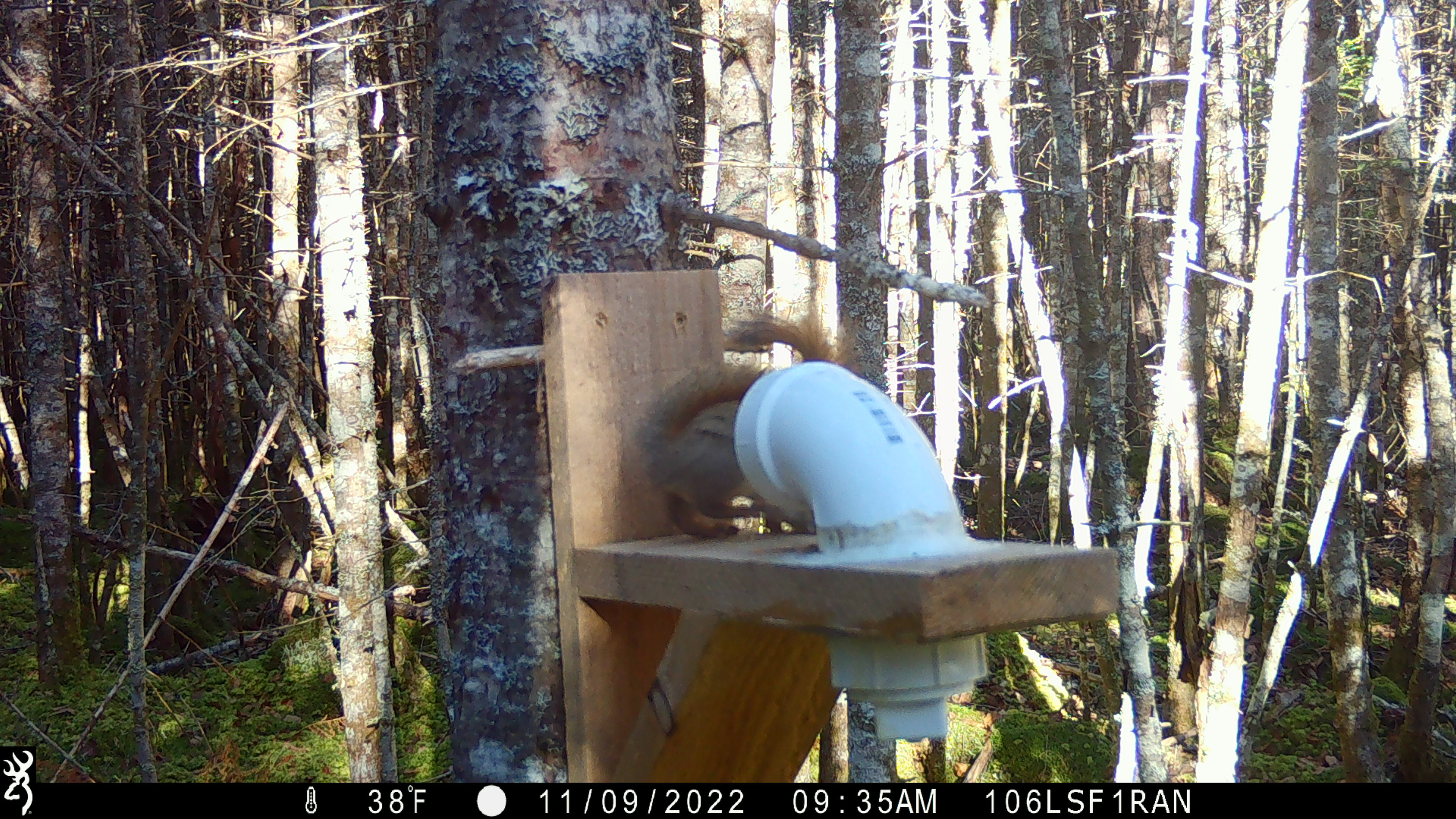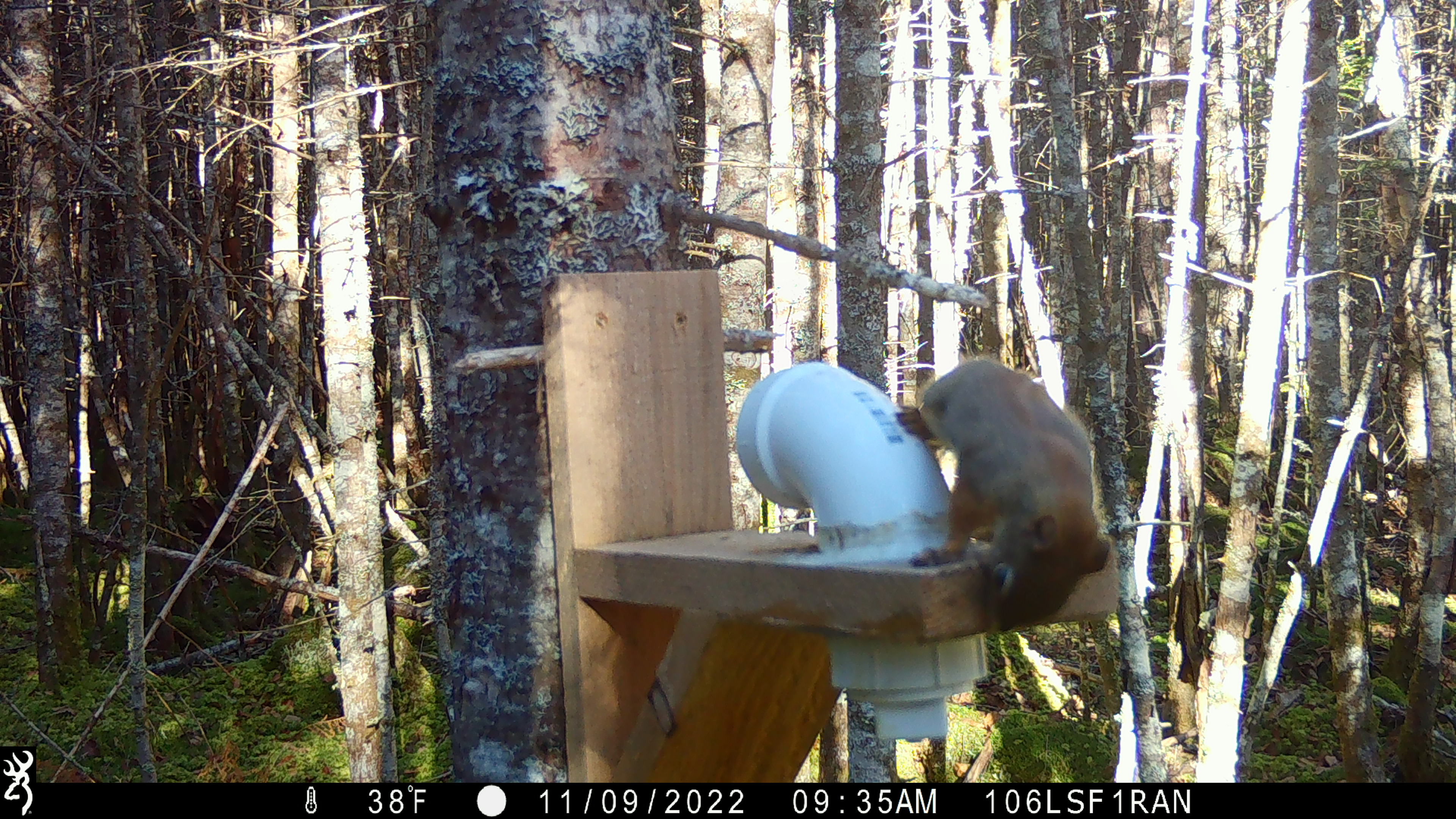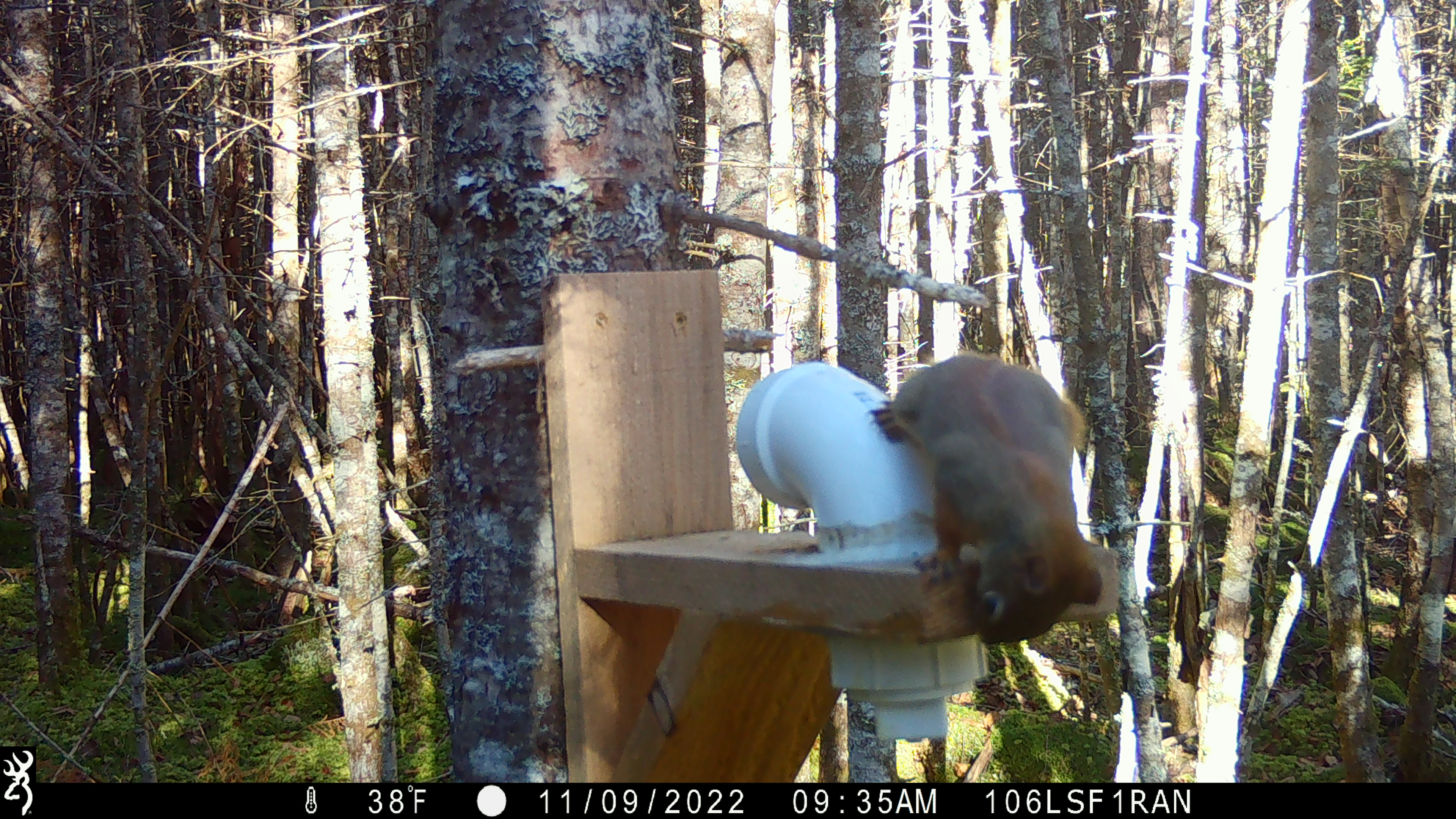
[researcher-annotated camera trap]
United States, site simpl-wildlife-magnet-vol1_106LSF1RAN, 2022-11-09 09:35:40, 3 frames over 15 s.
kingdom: Animalia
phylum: Chordata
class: Mammalia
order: Rodentia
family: Sciuridae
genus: Tamiasciurus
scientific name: Tamiasciurus hudsonicus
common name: red squirrel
Red squirrel (Tamiasciurus hudsonicus).